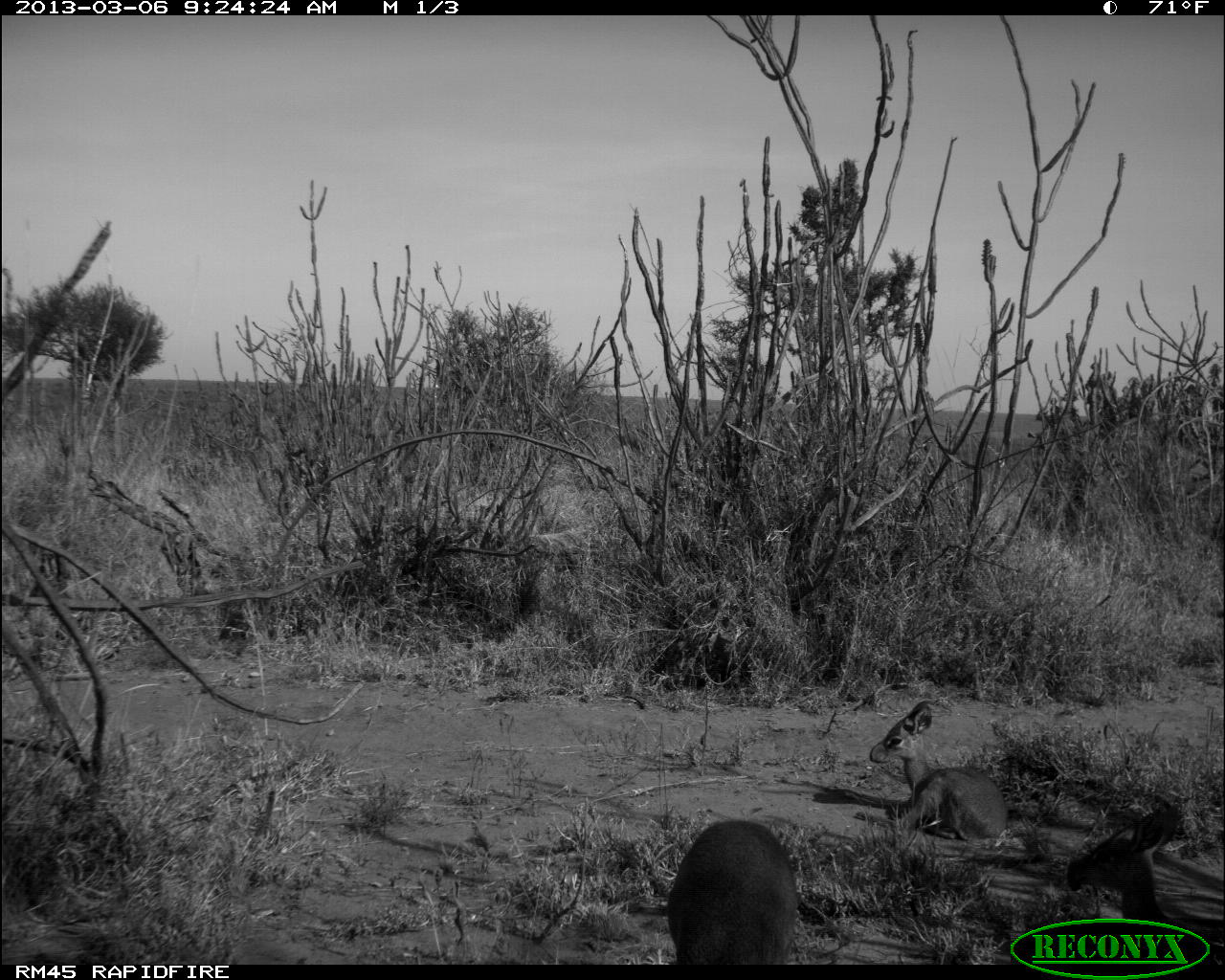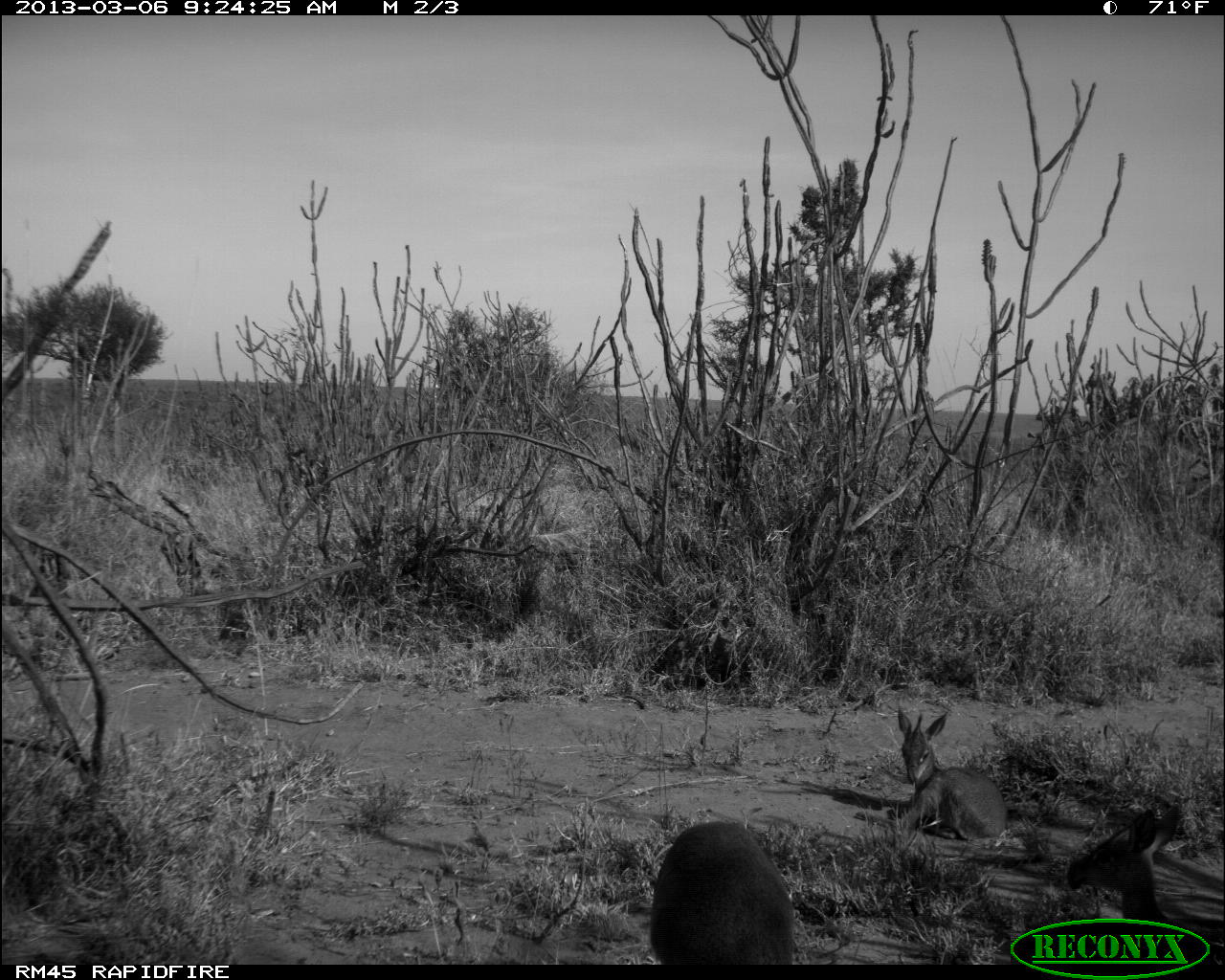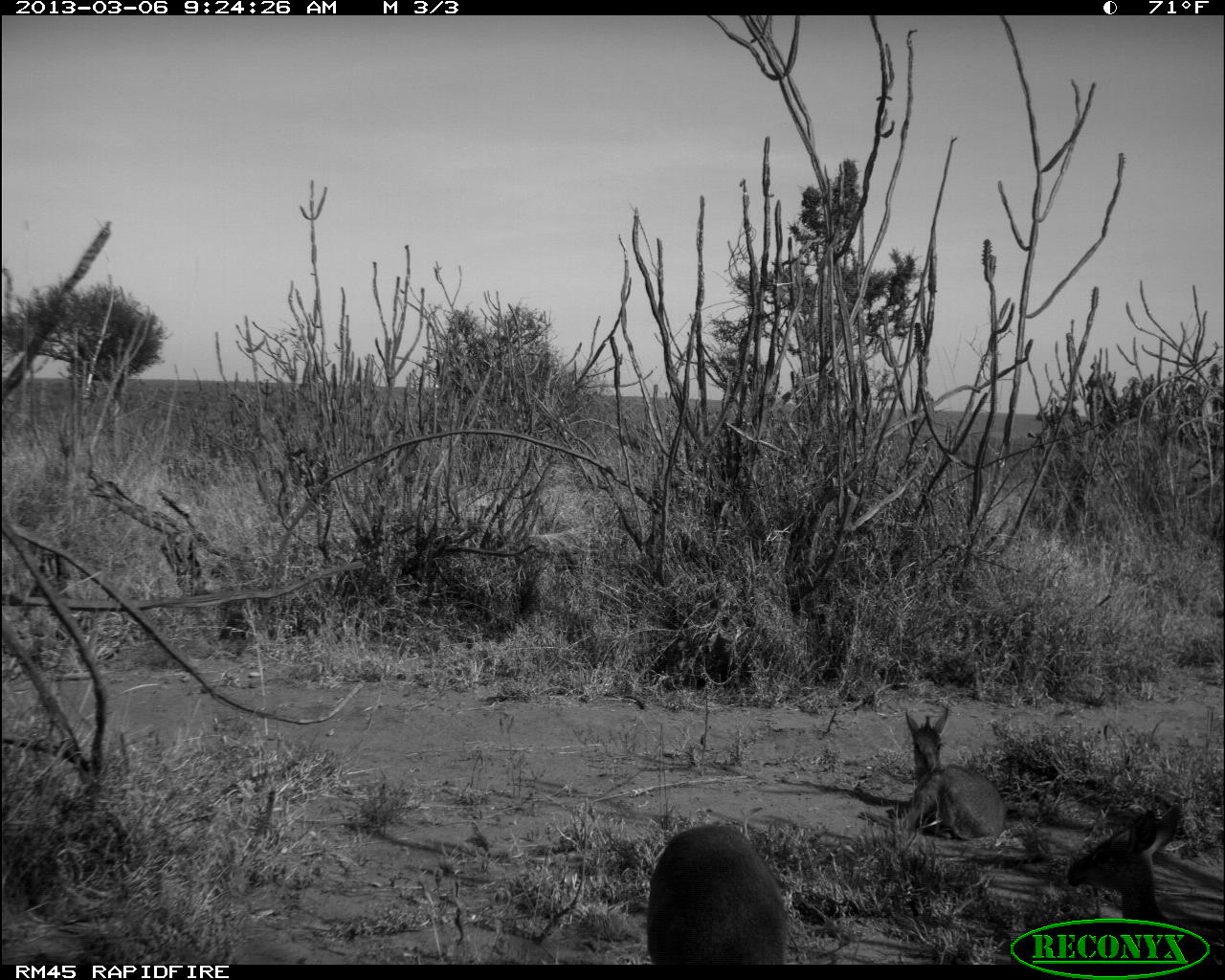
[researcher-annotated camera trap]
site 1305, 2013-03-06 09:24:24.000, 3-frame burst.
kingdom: Animalia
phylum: Chordata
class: Mammalia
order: Artiodactyla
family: Bovidae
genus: Madoqua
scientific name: Madoqua guentheri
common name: günther's dik-dik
Madoqua guentheri (günther's dik-dik), count 3.